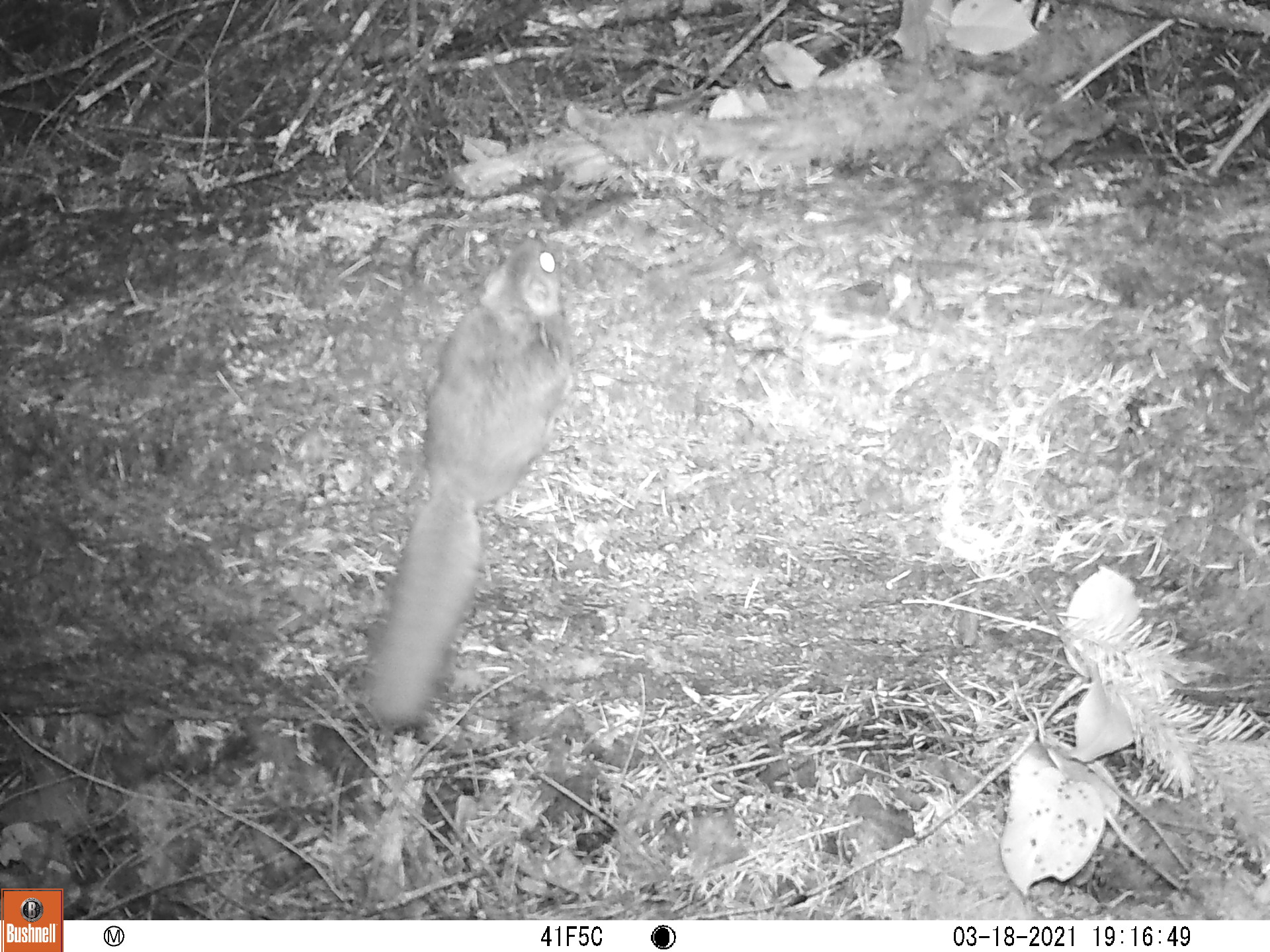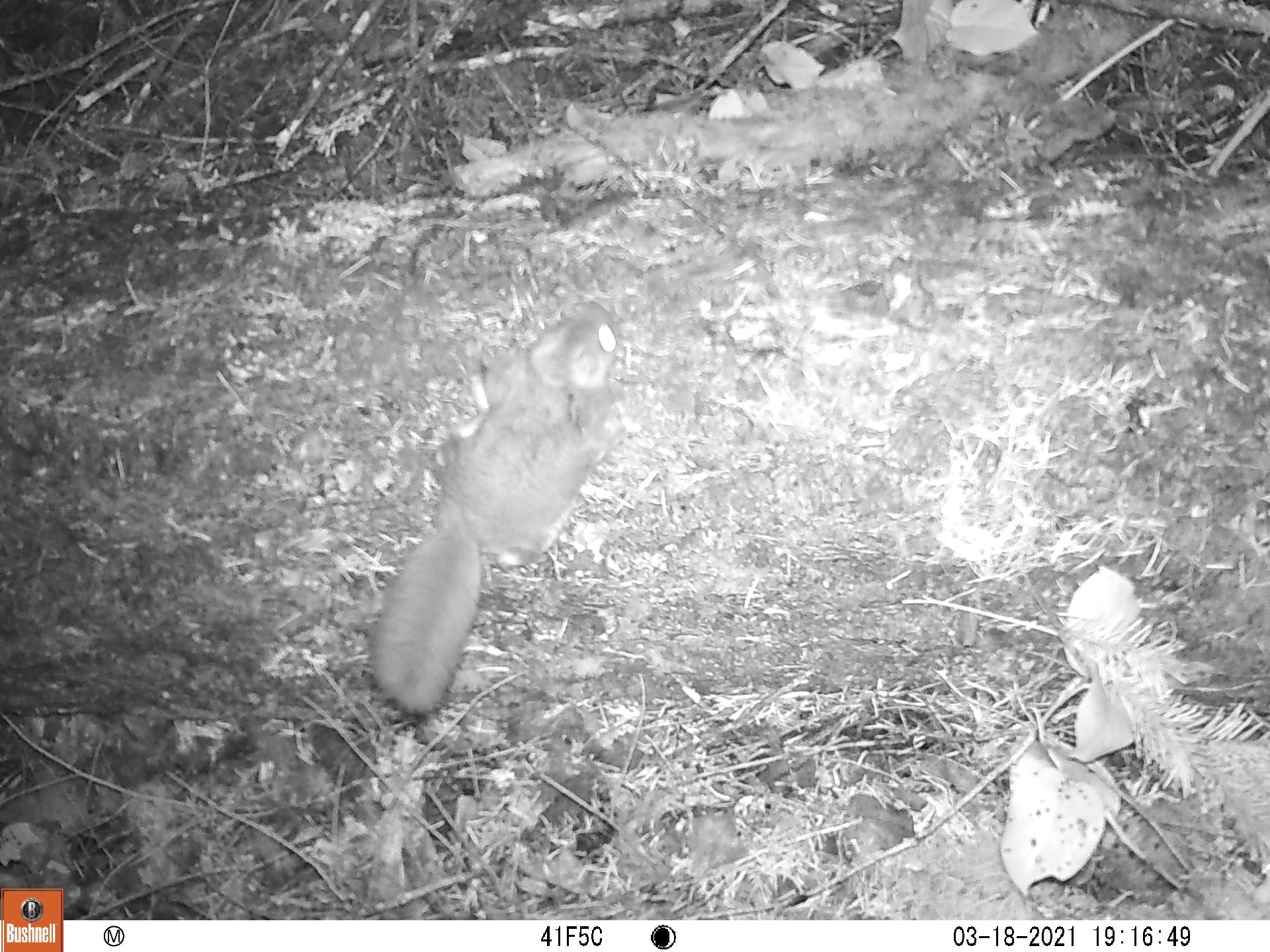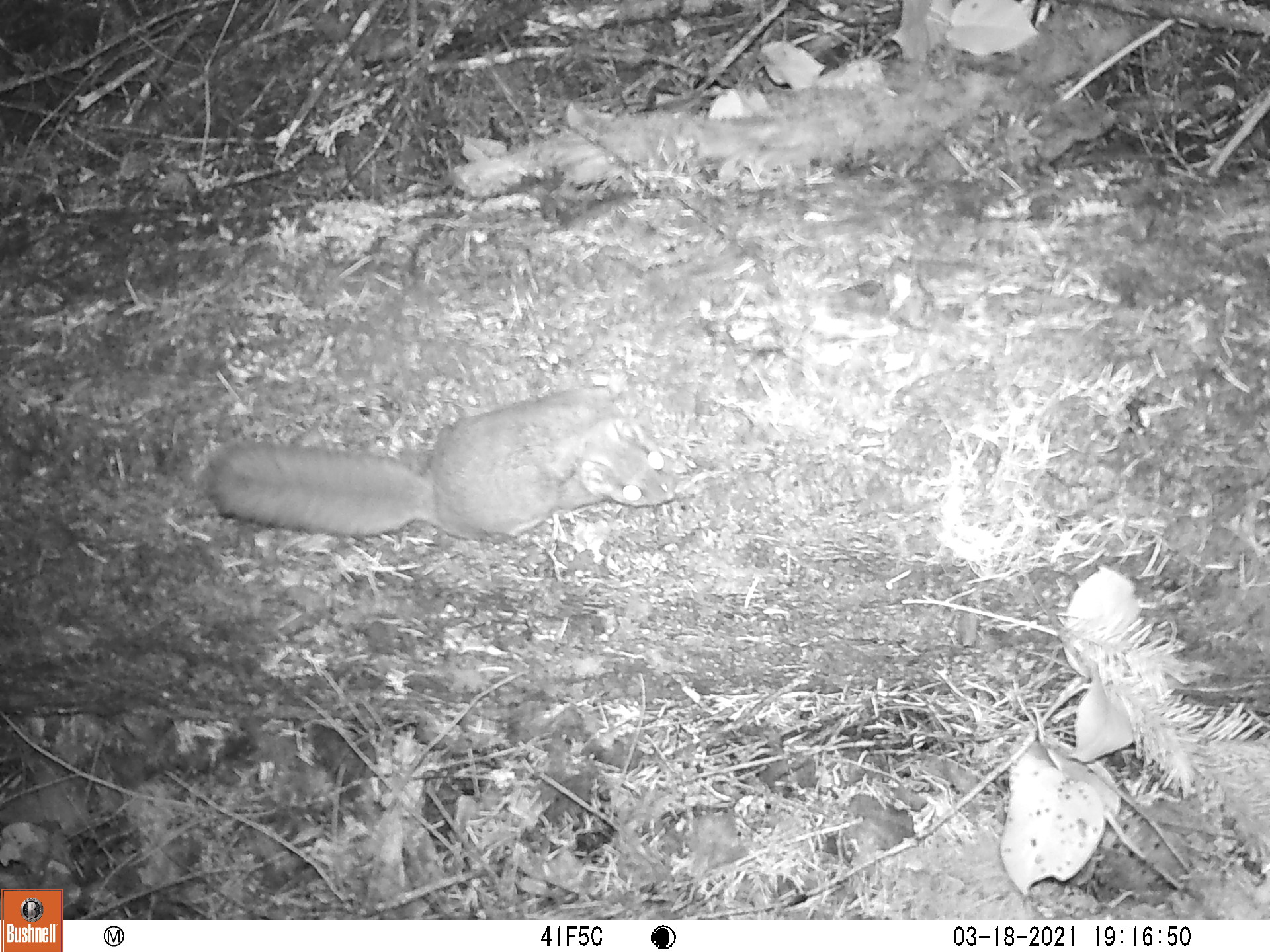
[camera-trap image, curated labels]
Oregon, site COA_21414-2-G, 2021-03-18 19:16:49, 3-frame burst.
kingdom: Animalia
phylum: Chordata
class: Mammalia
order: Rodentia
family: Sciuridae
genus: Glaucomys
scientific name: Glaucomys oregonensis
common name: humboldt's flying squirrel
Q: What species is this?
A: Humboldt's flying squirrel (Glaucomys oregonensis).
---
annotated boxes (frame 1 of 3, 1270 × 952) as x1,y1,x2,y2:
humboldt's flying squirrel: 321,204,611,753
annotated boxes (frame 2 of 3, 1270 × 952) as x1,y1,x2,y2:
humboldt's flying squirrel: 348,282,653,739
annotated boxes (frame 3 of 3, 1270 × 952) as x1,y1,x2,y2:
humboldt's flying squirrel: 190,348,727,577